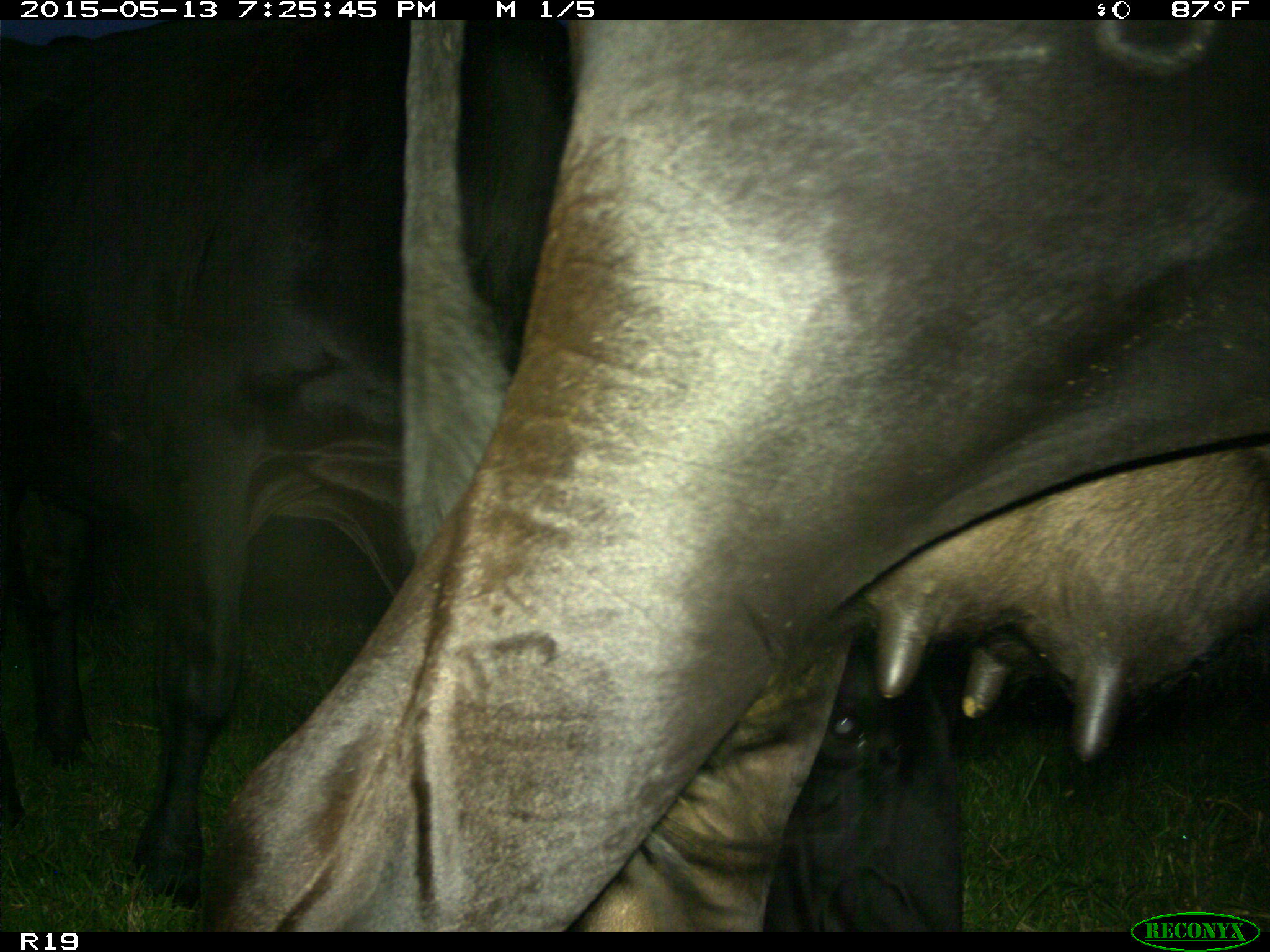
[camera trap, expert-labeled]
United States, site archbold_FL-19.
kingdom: Animalia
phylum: Chordata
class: Mammalia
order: Artiodactyla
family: Bovidae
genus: Bos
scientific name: Bos taurus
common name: domestic cow